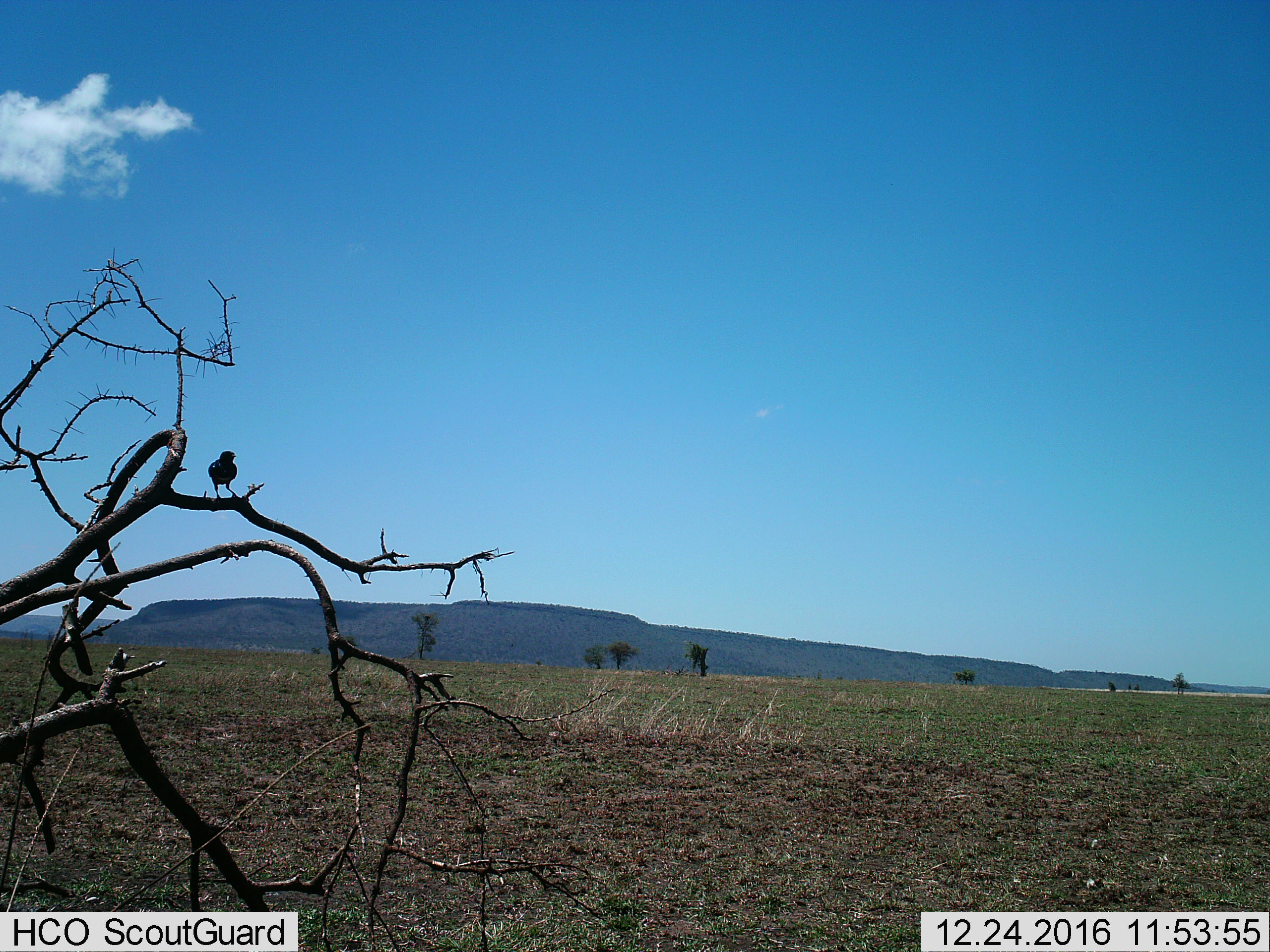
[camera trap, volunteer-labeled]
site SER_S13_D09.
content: unidentified animal